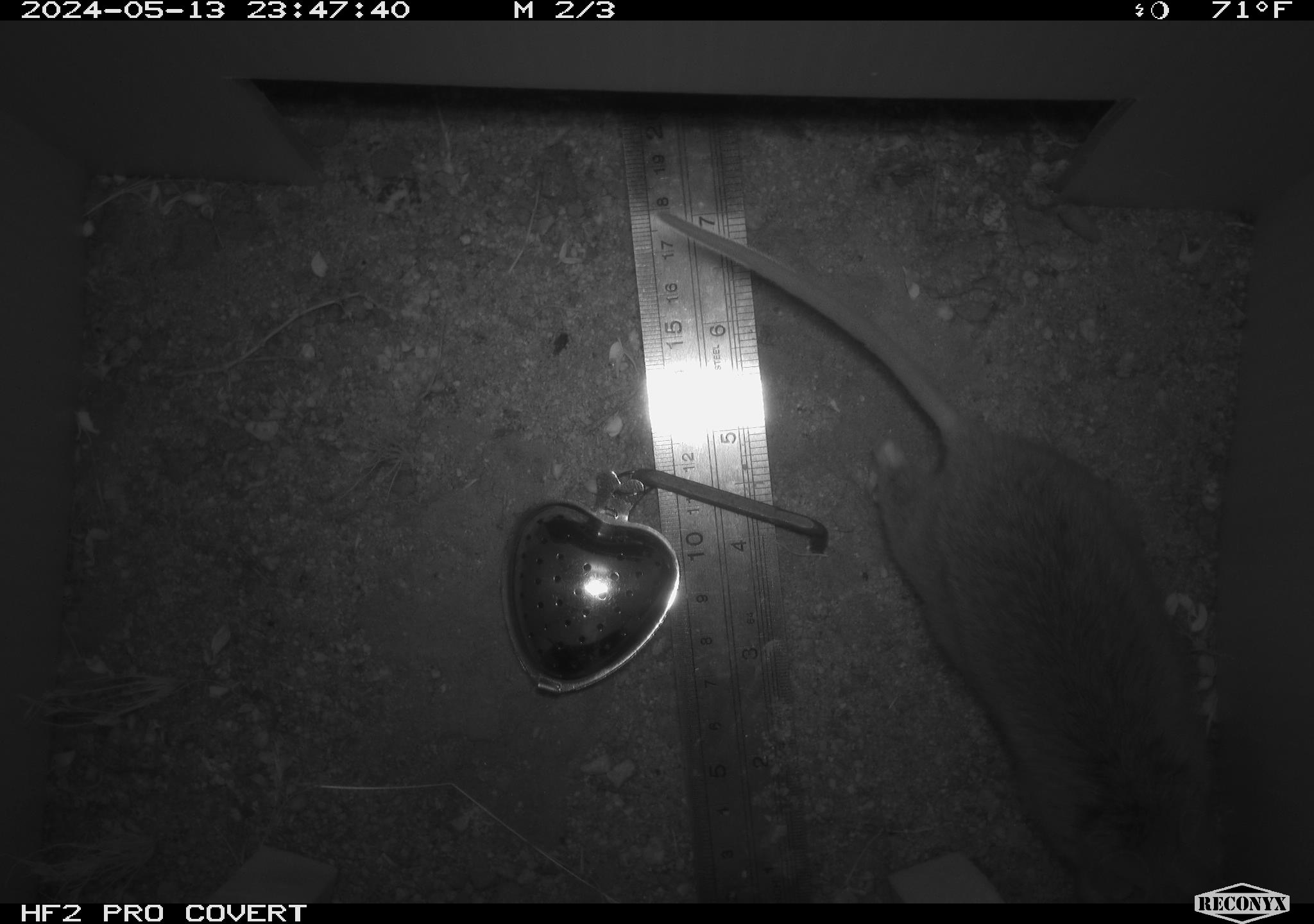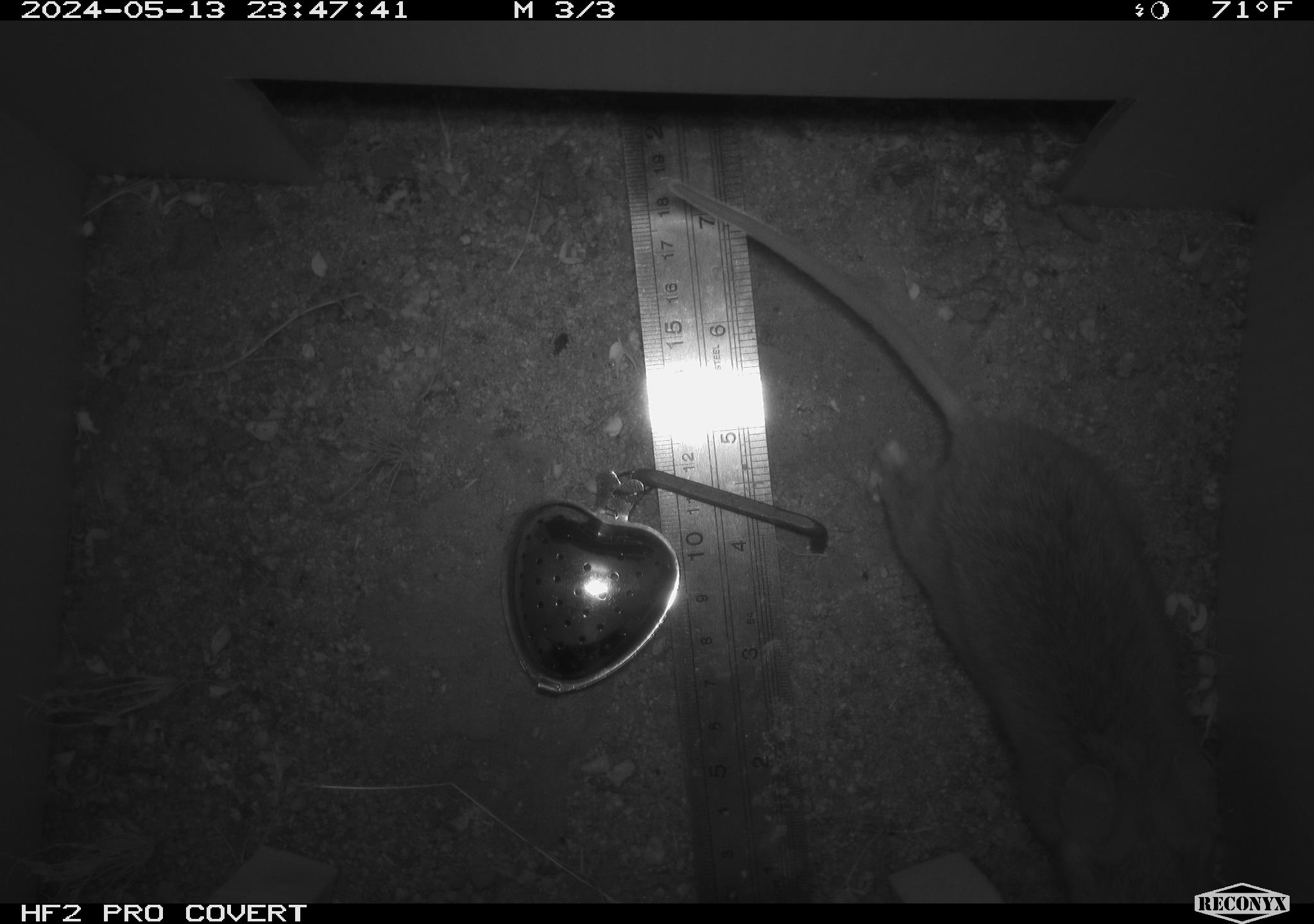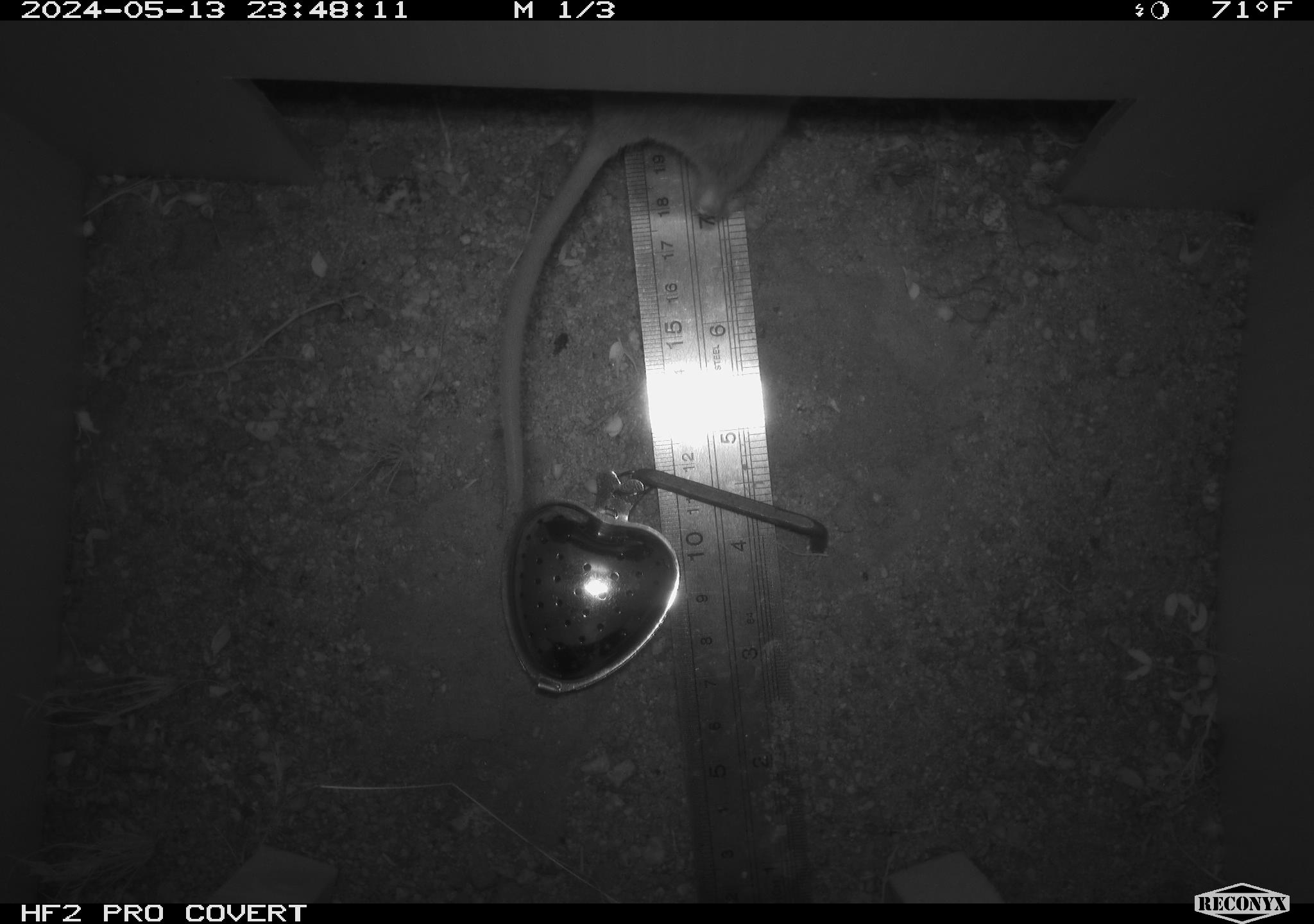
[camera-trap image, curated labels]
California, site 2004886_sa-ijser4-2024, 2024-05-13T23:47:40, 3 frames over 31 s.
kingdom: Animalia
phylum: Chordata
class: Mammalia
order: Rodentia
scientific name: Rodentia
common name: woodrat or rat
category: woodrat or rat species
Woodrat or rat species (woodrat or rat) (Rodentia).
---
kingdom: Animalia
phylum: Chordata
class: Mammalia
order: Rodentia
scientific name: Rodentia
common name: woodrat or rat or mouse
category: woodrat or rat or mouse species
Woodrat or rat or mouse species (woodrat or rat or mouse) (Rodentia).